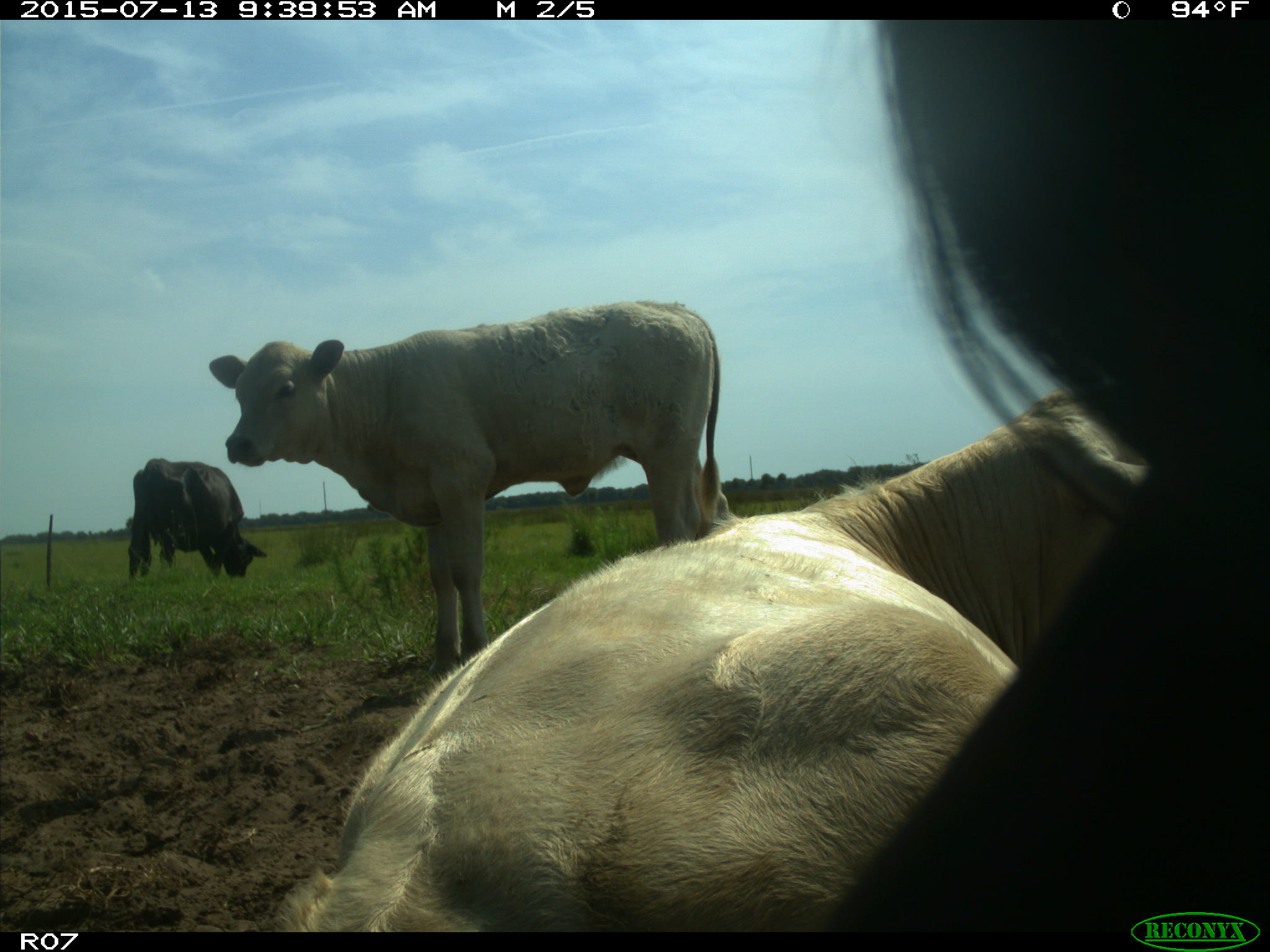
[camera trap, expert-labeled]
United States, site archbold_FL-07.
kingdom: Animalia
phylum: Chordata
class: Mammalia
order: Artiodactyla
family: Bovidae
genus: Bos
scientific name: Bos taurus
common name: domestic cow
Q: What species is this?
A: Bos taurus (domestic cow).